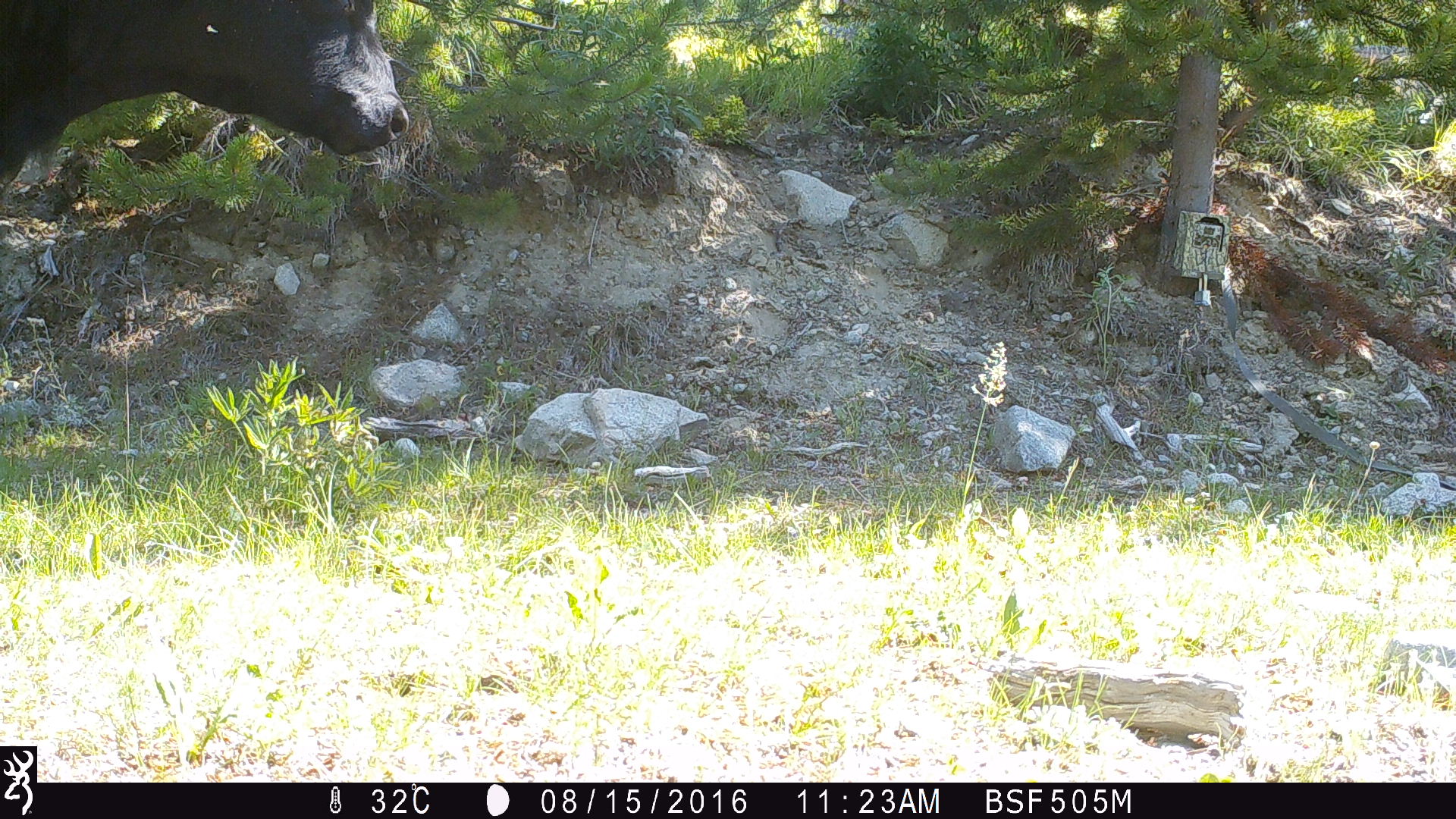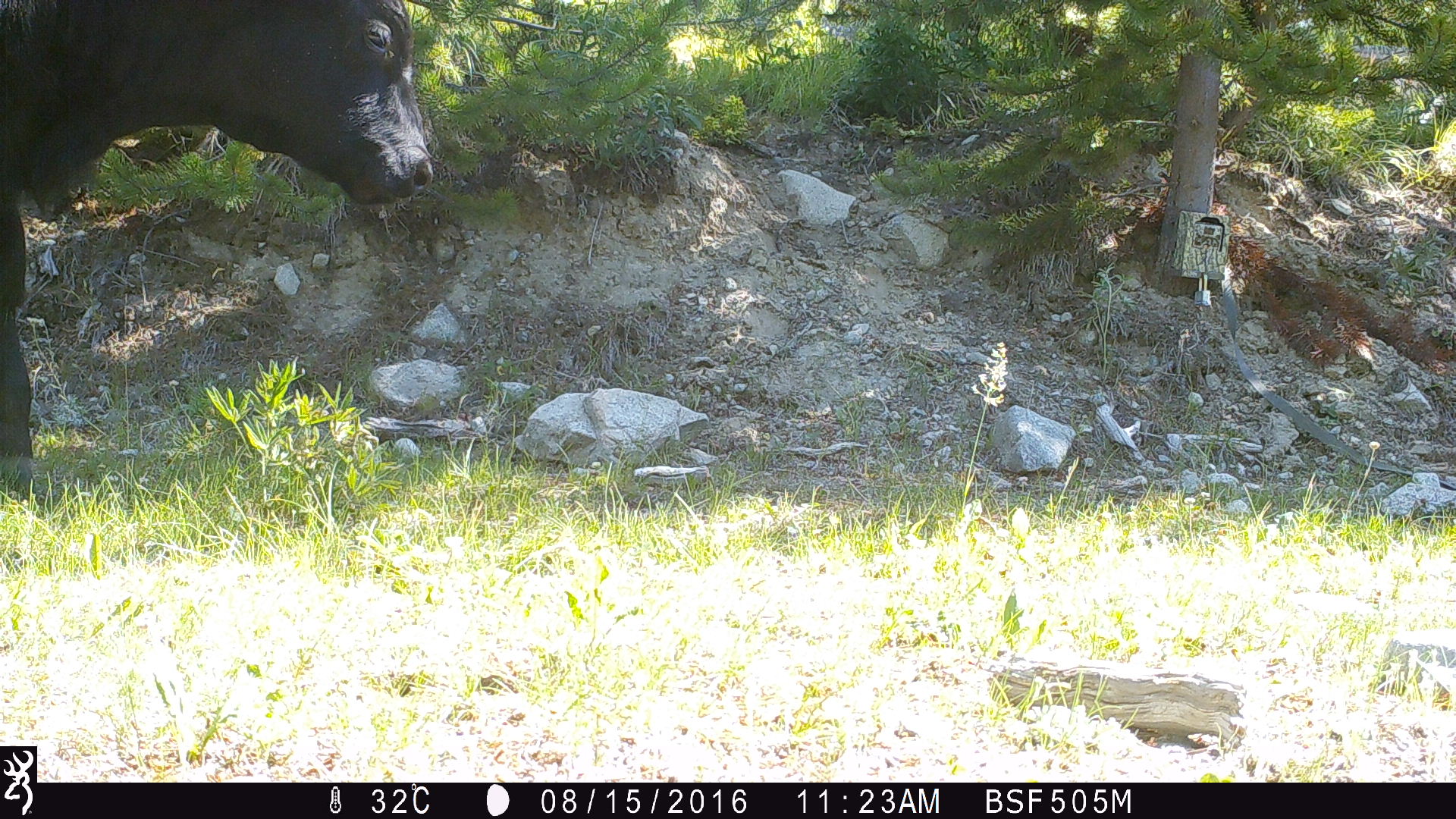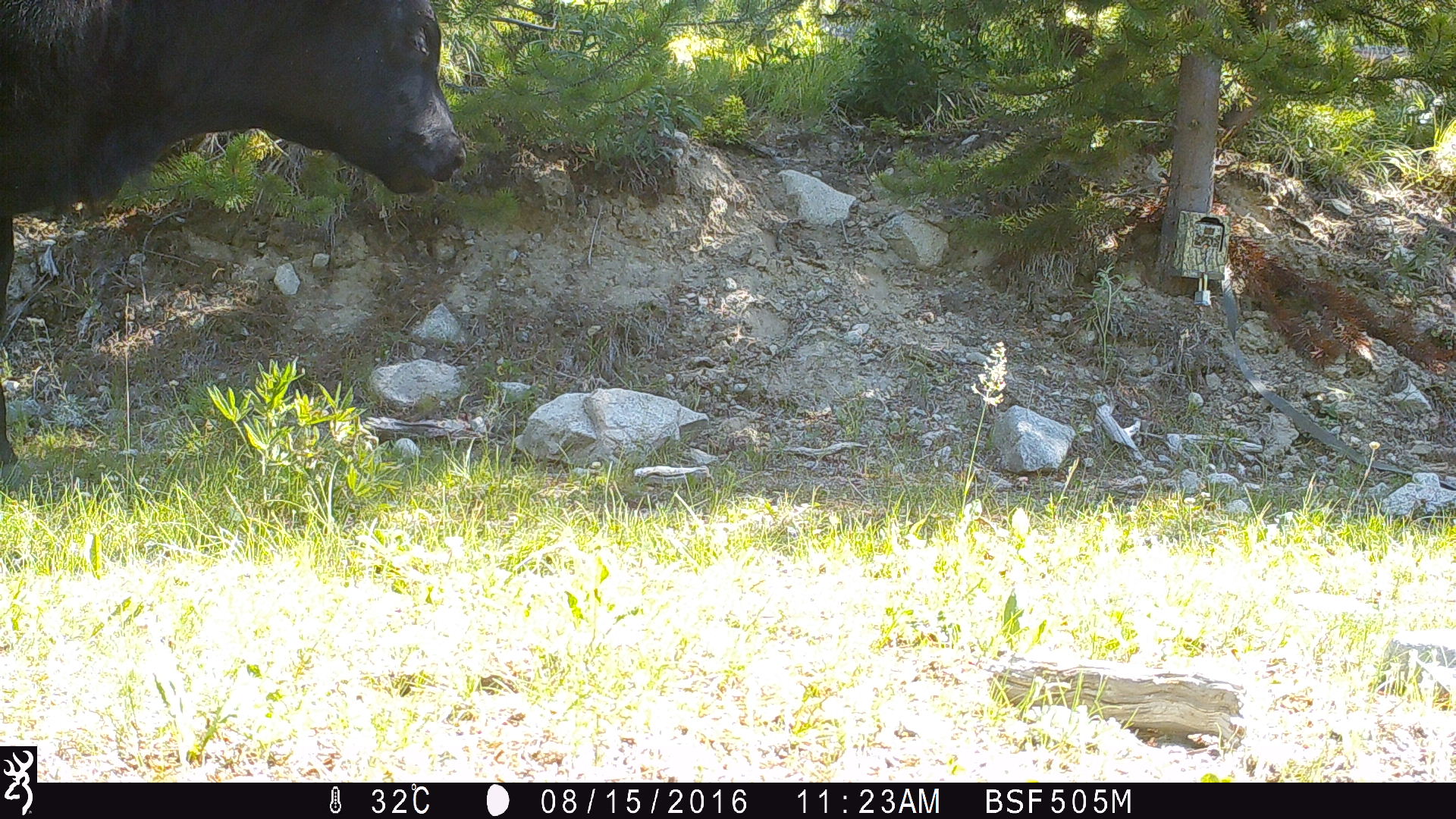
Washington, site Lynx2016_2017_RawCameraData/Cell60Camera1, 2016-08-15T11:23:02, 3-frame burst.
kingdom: Animalia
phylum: Chordata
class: Mammalia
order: Artiodactyla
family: Bovidae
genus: Bos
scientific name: Bos taurus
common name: domestic cattle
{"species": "domestic cattle (Bos taurus)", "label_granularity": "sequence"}